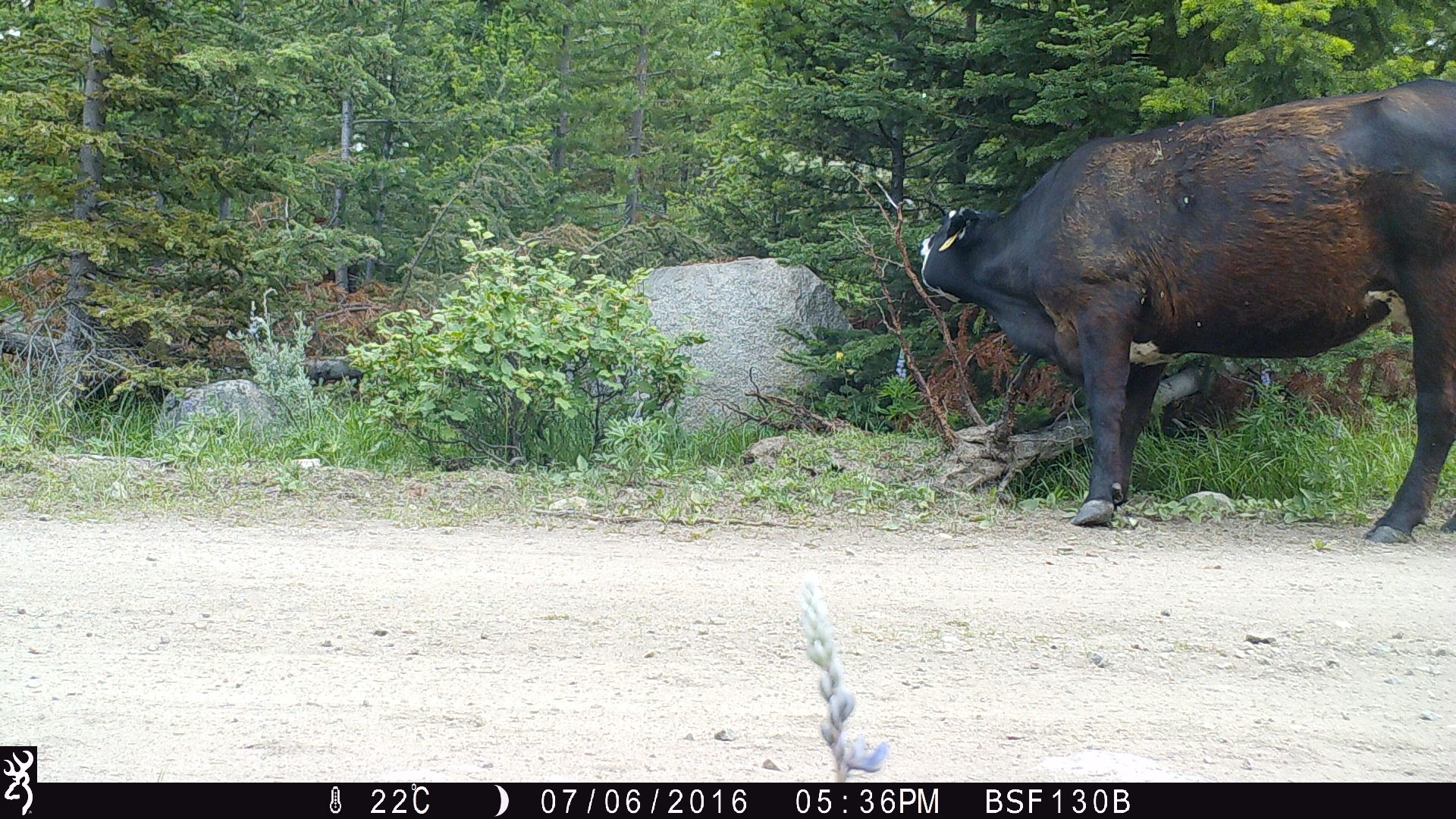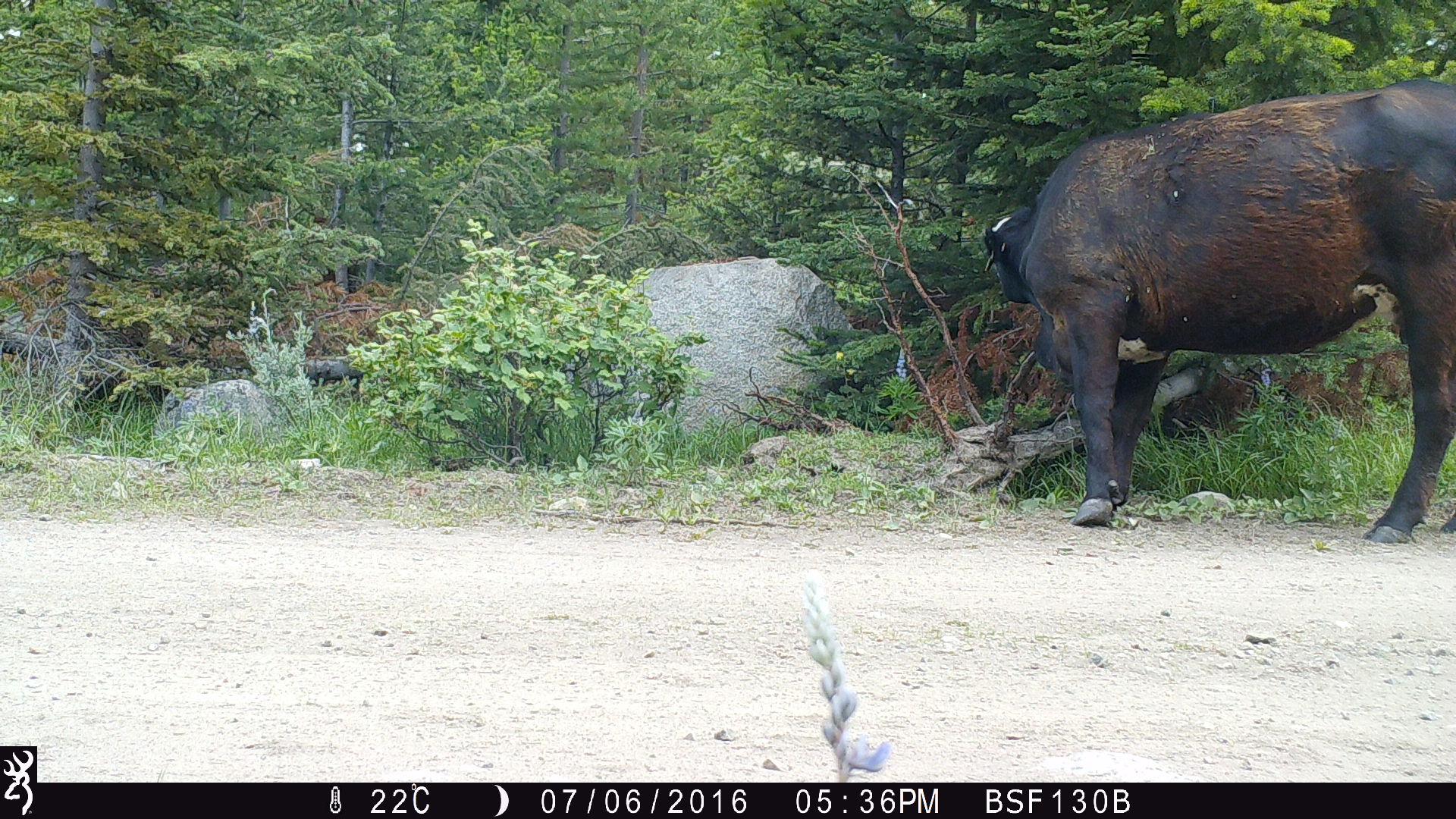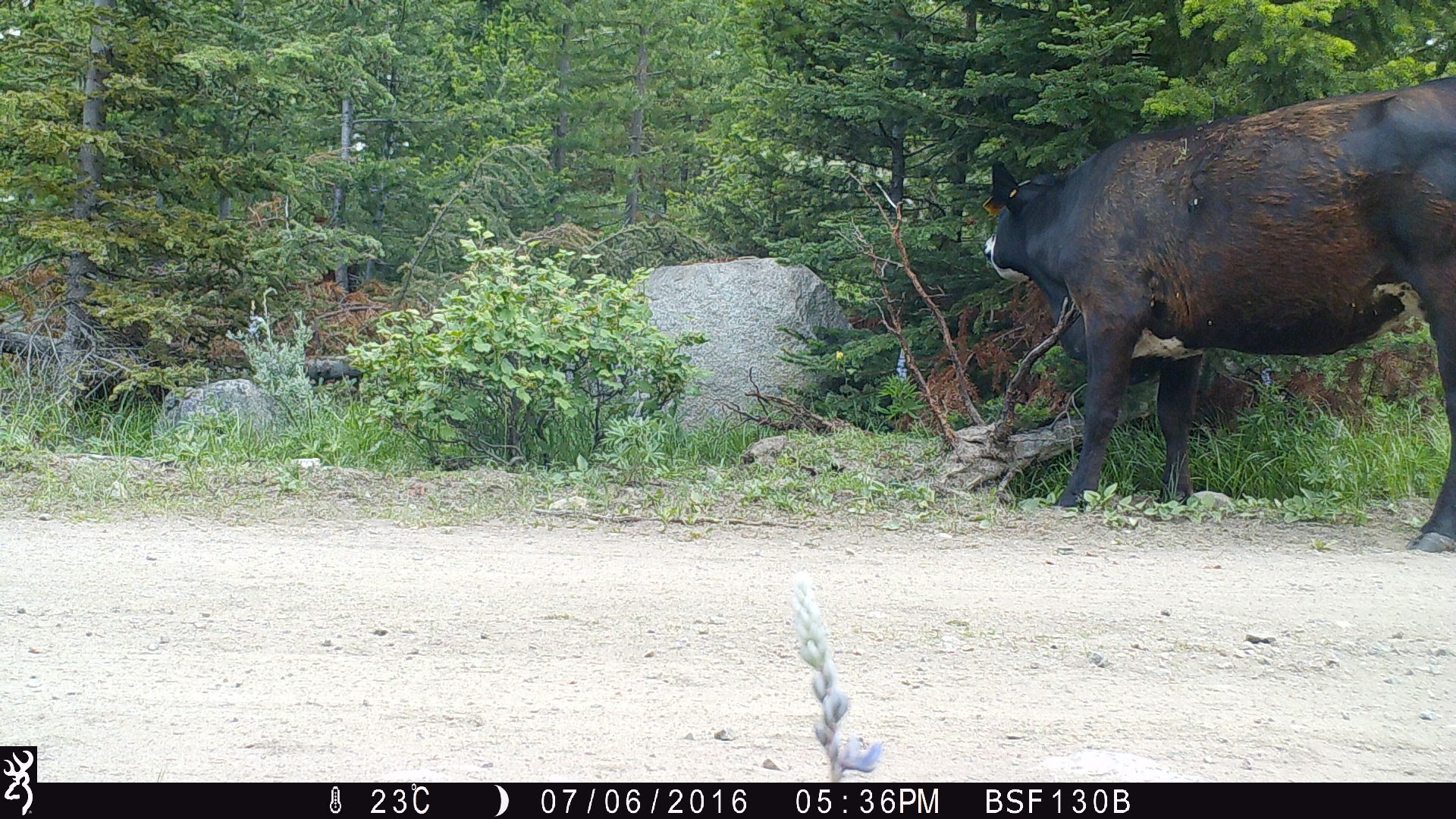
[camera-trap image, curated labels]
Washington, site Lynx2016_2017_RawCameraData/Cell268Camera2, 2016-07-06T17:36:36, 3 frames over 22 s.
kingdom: Animalia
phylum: Chordata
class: Mammalia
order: Artiodactyla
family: Bovidae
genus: Bos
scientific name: Bos taurus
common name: domestic cattle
Domestic cattle (Bos taurus). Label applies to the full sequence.